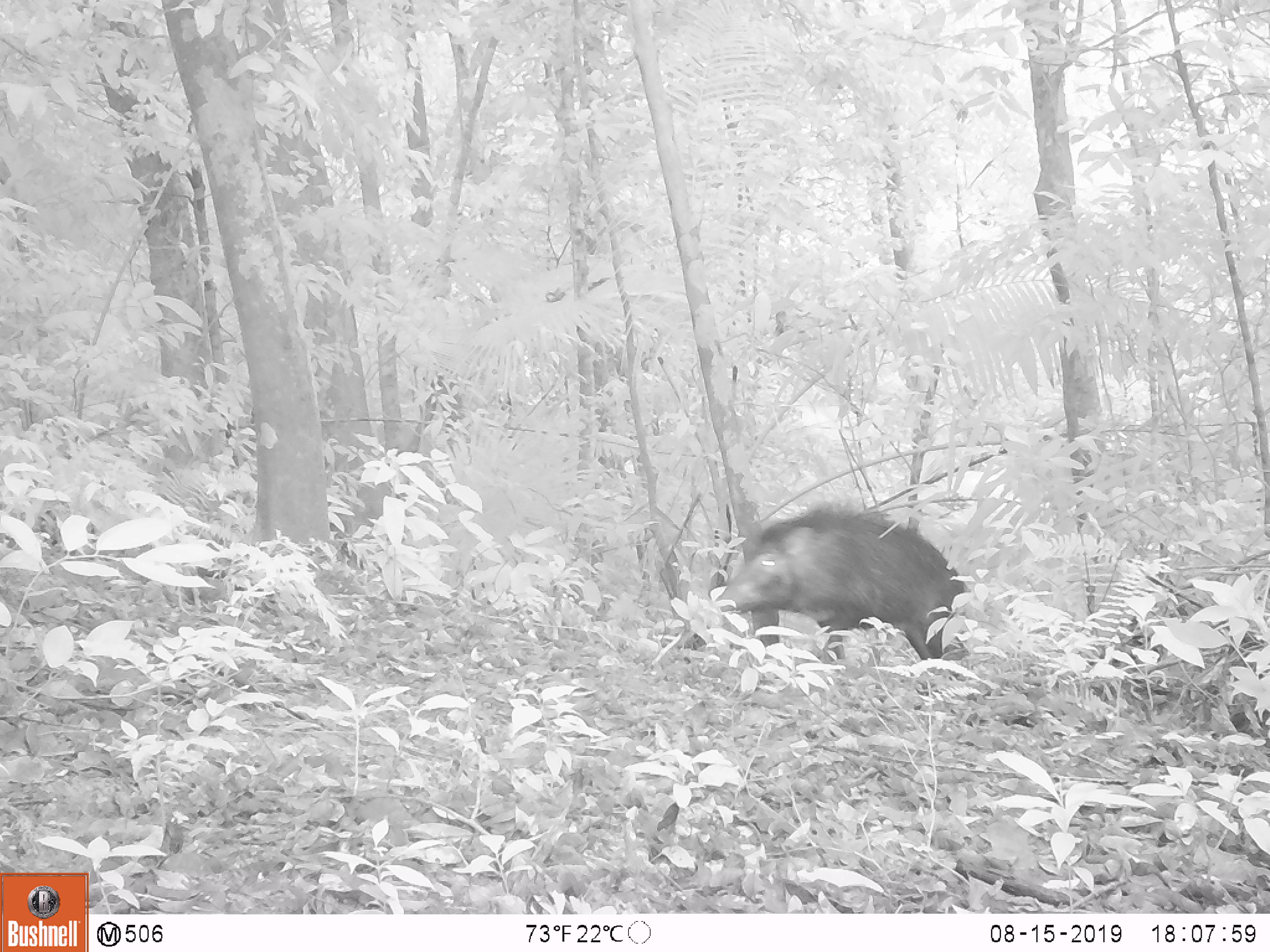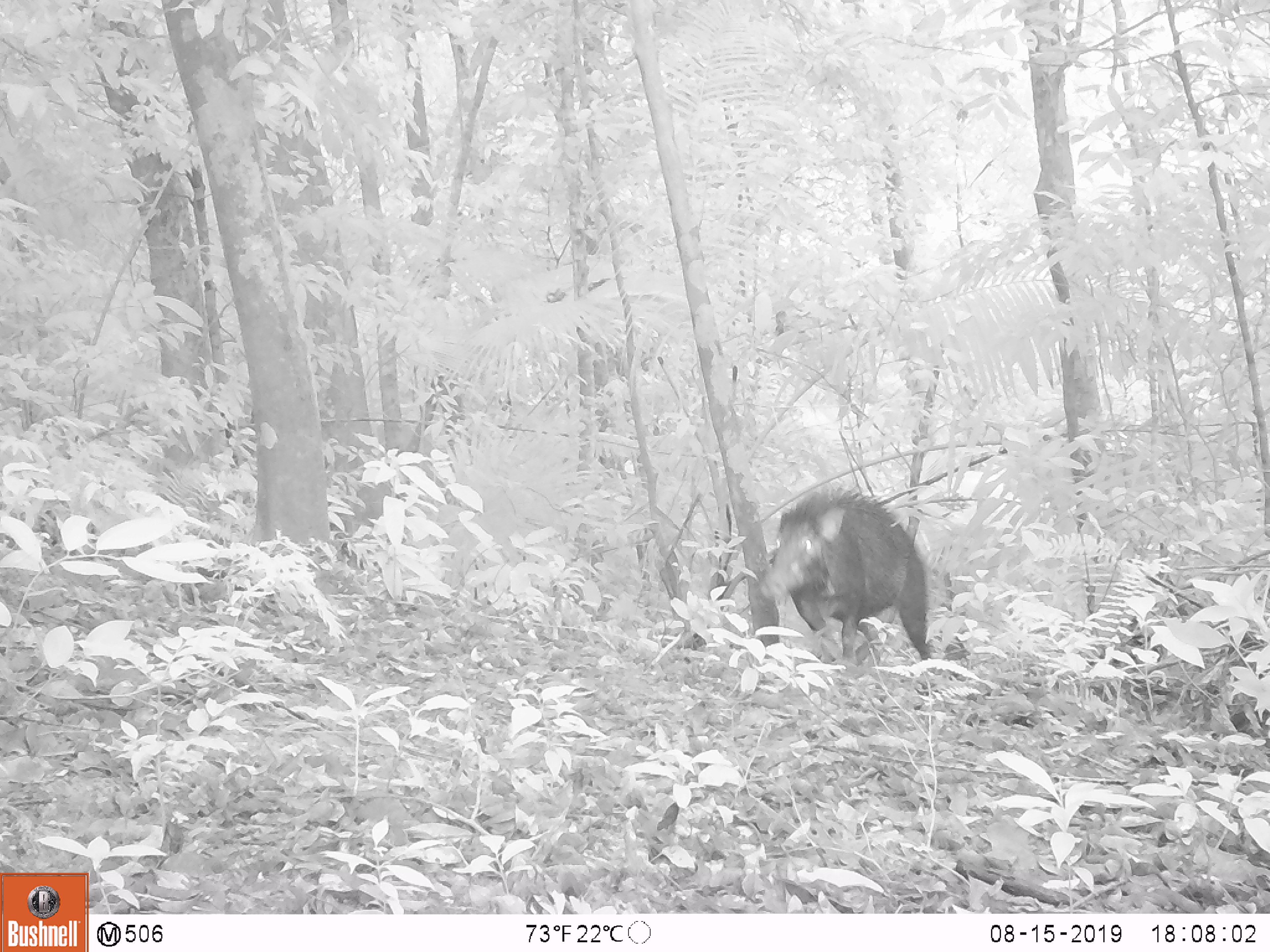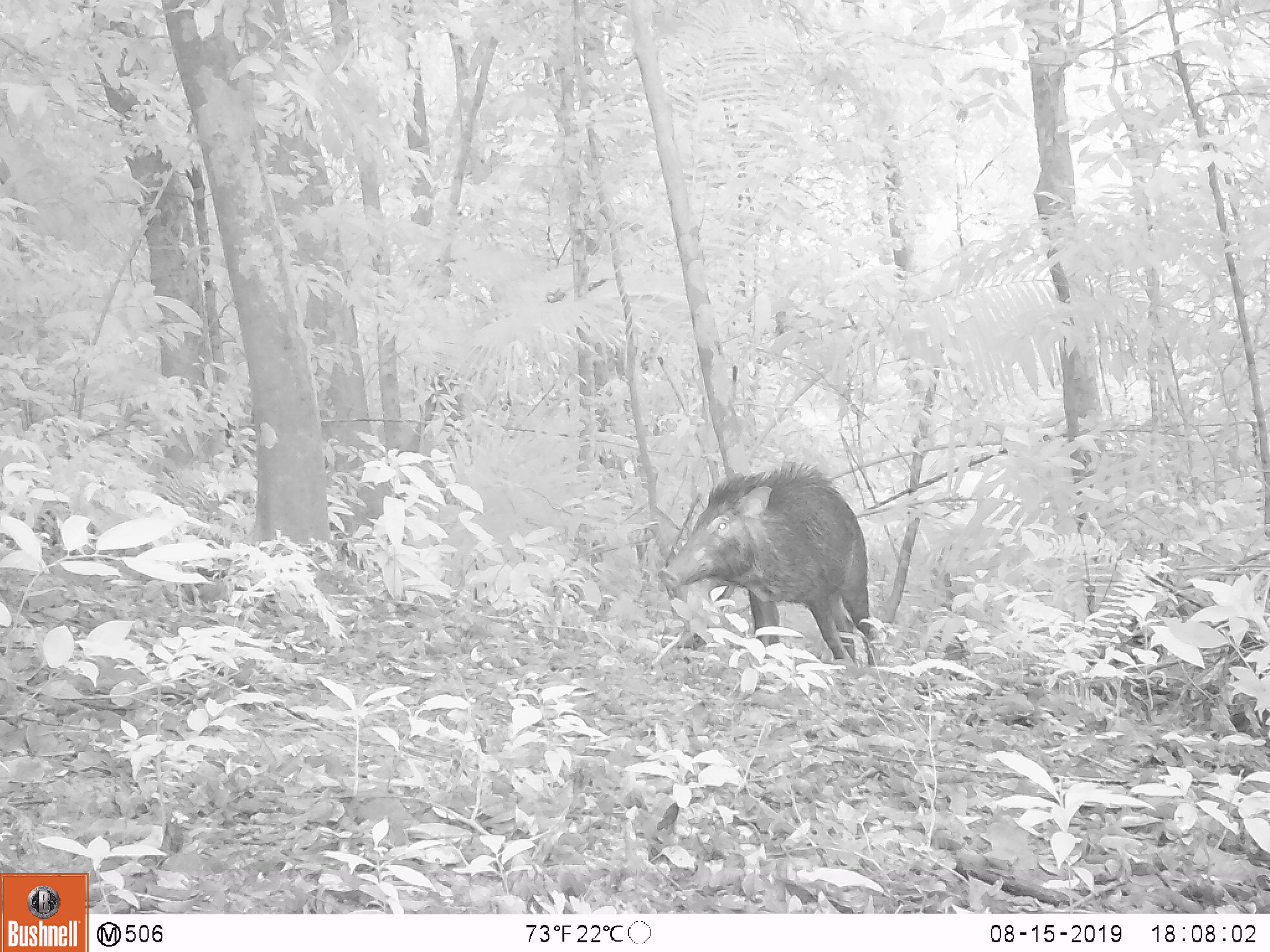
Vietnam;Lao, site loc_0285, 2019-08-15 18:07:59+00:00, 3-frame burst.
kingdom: Animalia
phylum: Chordata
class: Mammalia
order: Artiodactyla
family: Suidae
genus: Sus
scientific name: Sus scrofa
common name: eurasian wild pig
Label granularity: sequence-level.